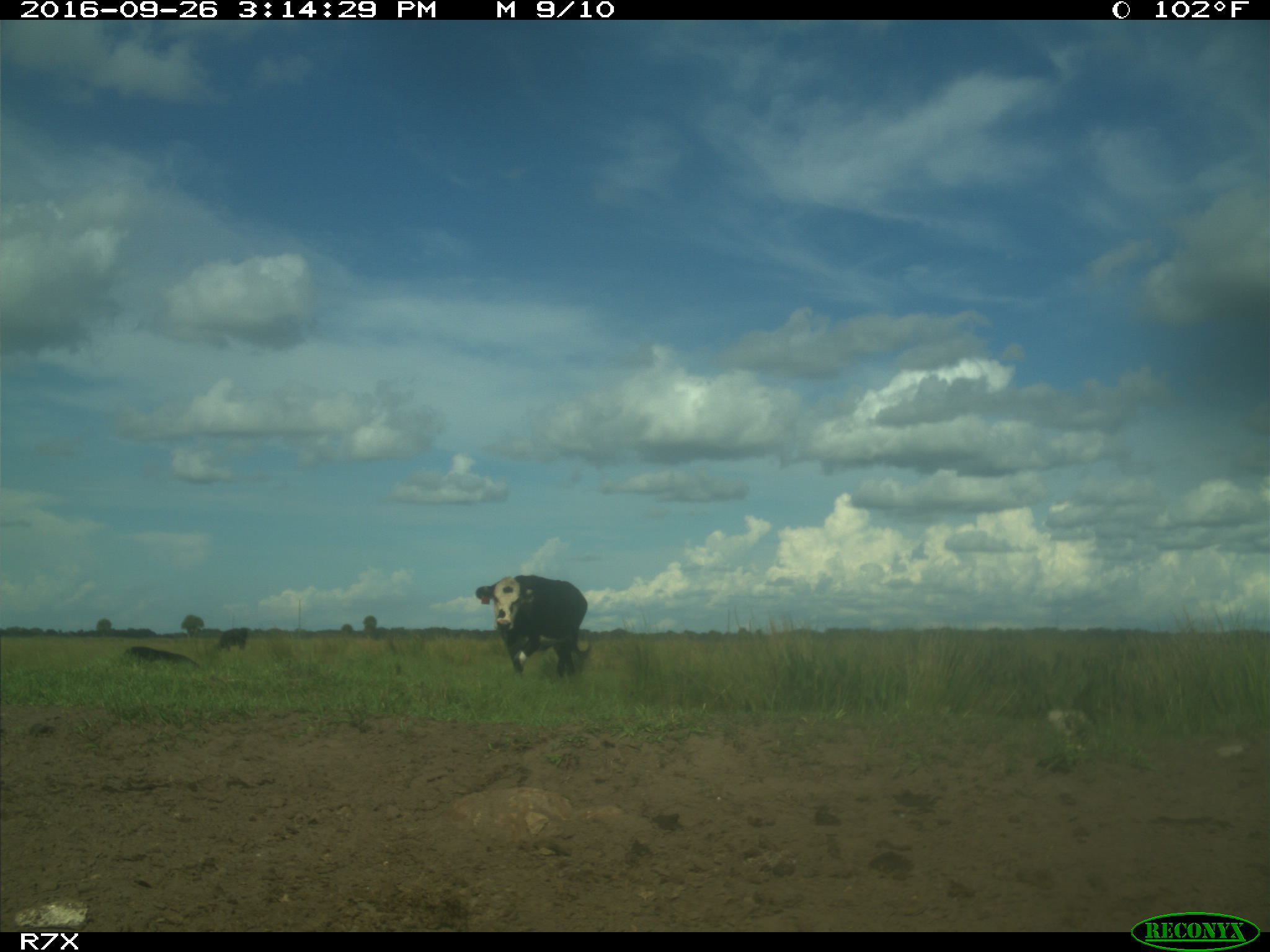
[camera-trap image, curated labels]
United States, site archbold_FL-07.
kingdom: Animalia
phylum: Chordata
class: Mammalia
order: Artiodactyla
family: Bovidae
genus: Bos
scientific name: Bos taurus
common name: domestic cow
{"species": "Bos taurus (domestic cow)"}